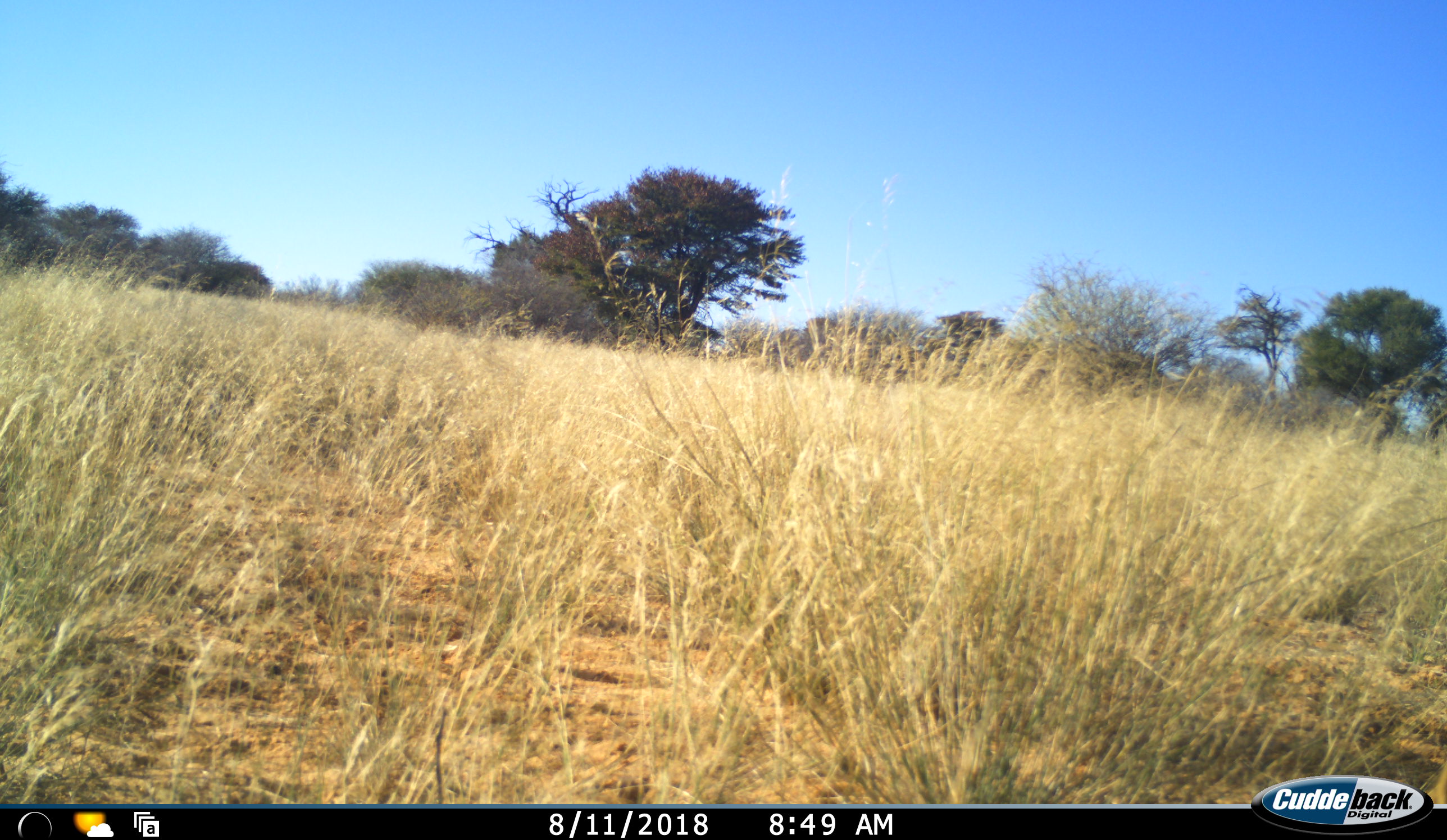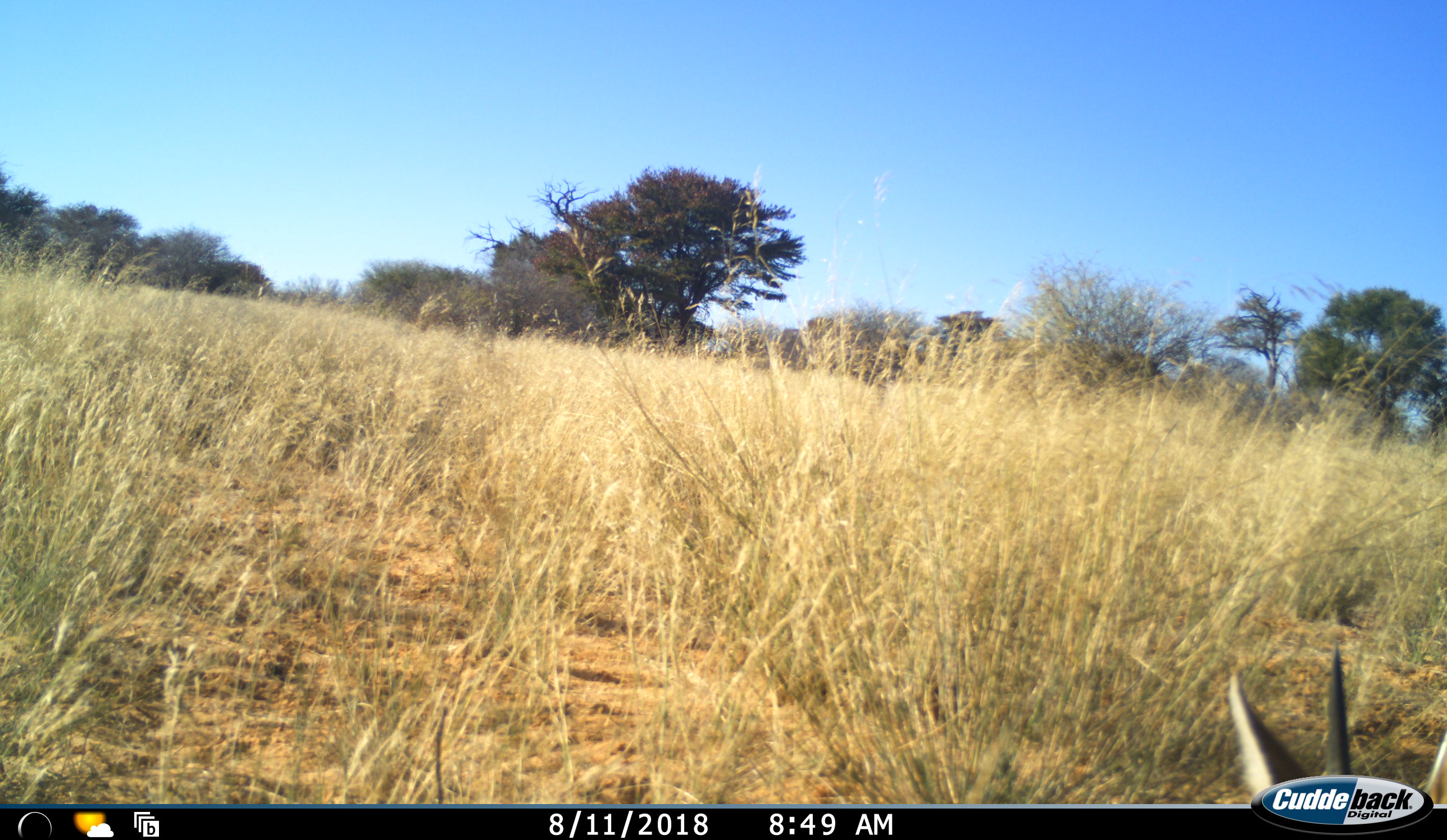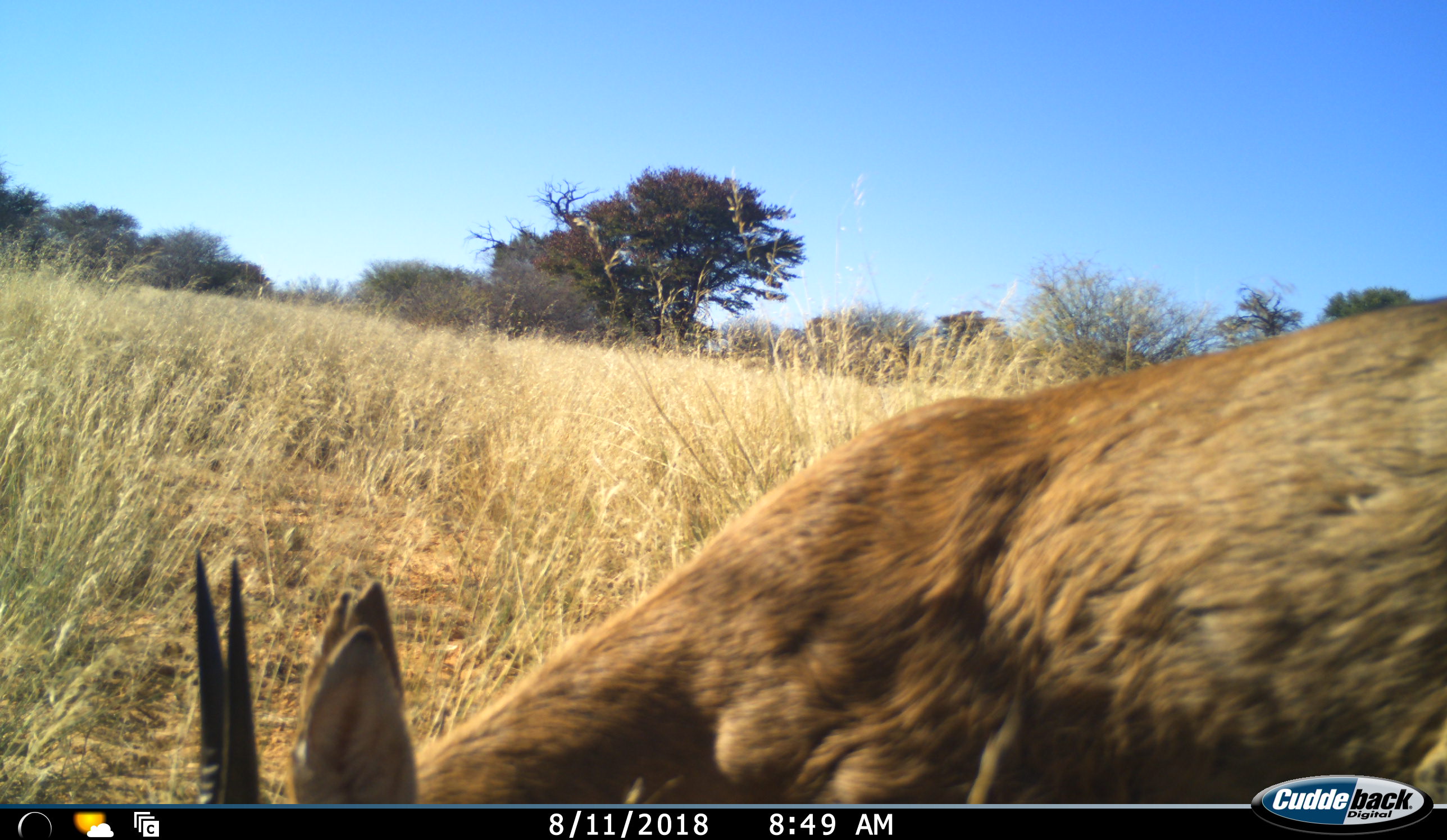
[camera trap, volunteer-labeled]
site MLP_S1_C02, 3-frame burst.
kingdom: Animalia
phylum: Chordata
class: Mammalia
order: Artiodactyla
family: Bovidae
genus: Sylvicapra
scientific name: Sylvicapra grimmia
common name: common duiker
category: duikercommongrey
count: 1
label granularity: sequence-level